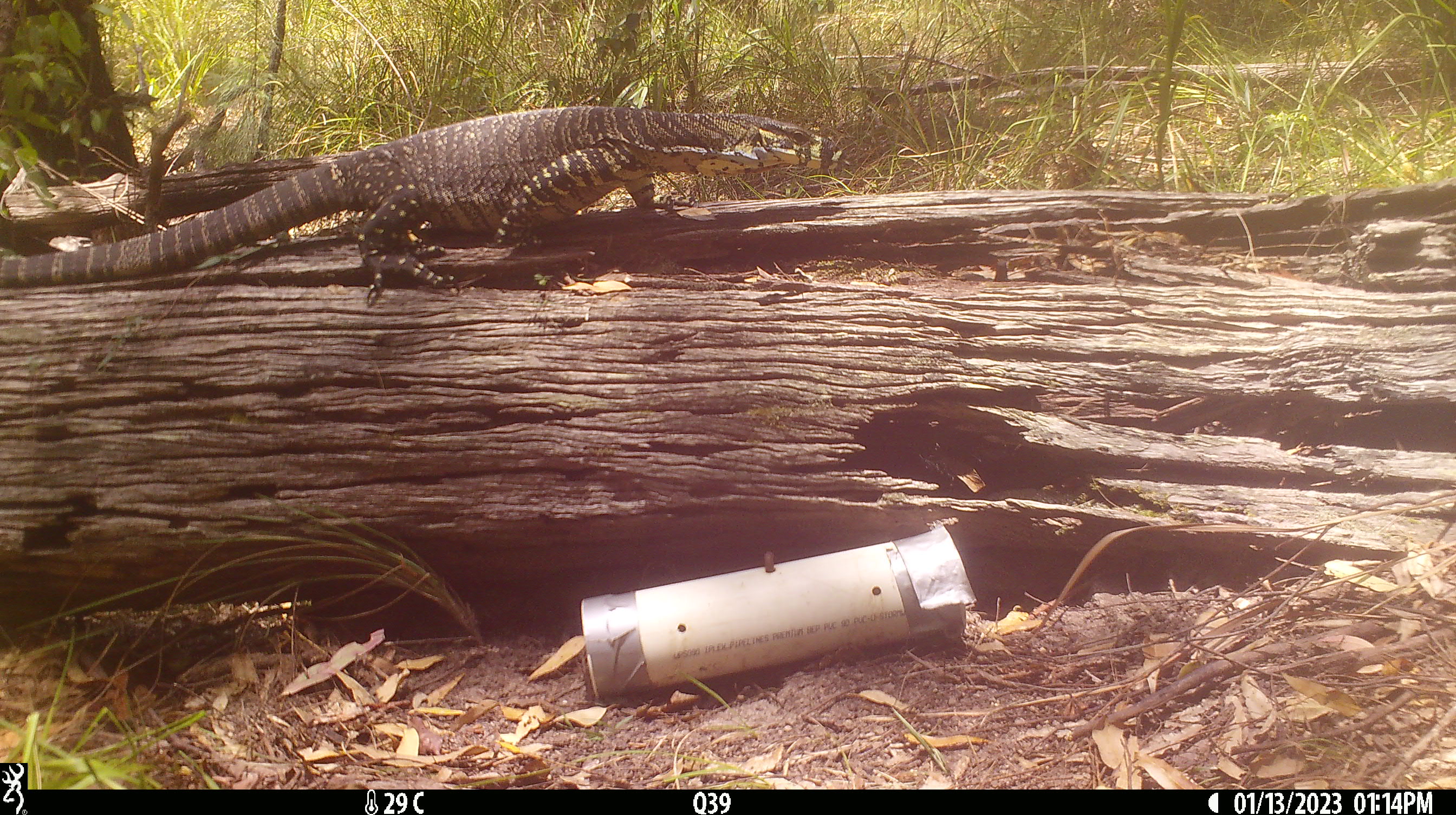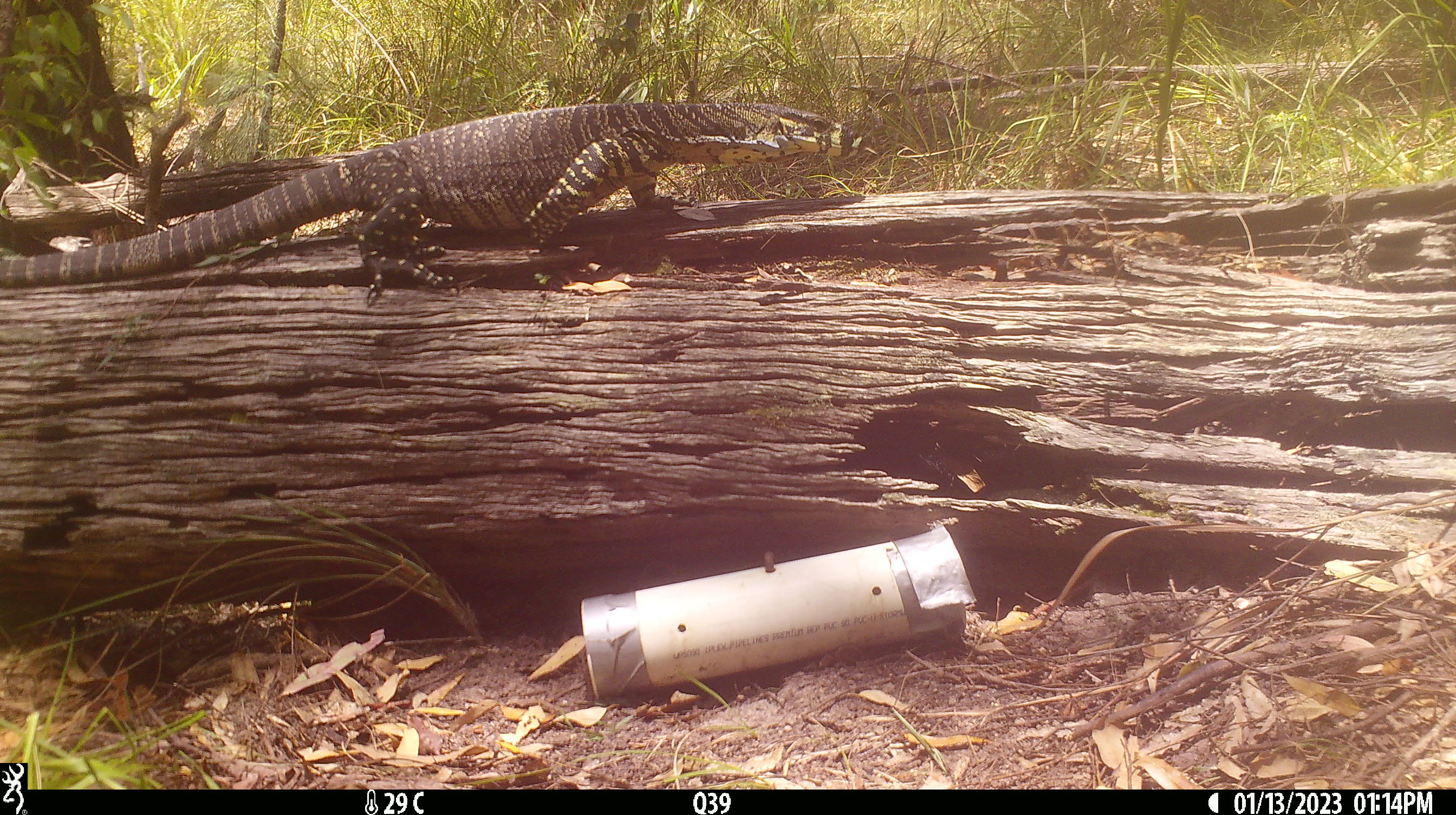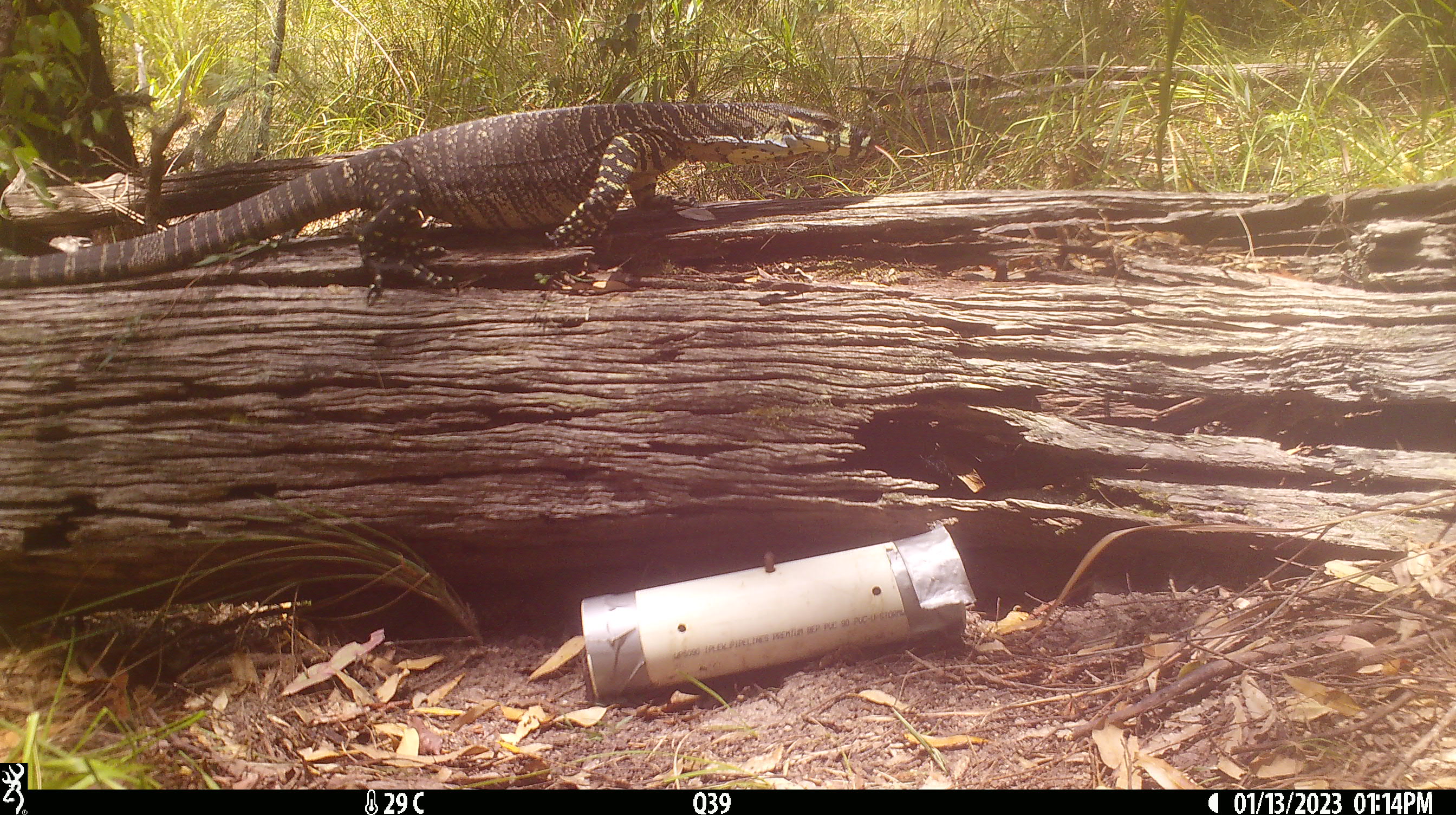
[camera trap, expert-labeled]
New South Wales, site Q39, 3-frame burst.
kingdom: Animalia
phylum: Chordata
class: Reptilia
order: Squamata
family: Varanidae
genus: Varanus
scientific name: Varanus varius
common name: lace monitor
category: goanna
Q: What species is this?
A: Goanna (lace monitor) (Varanus varius).